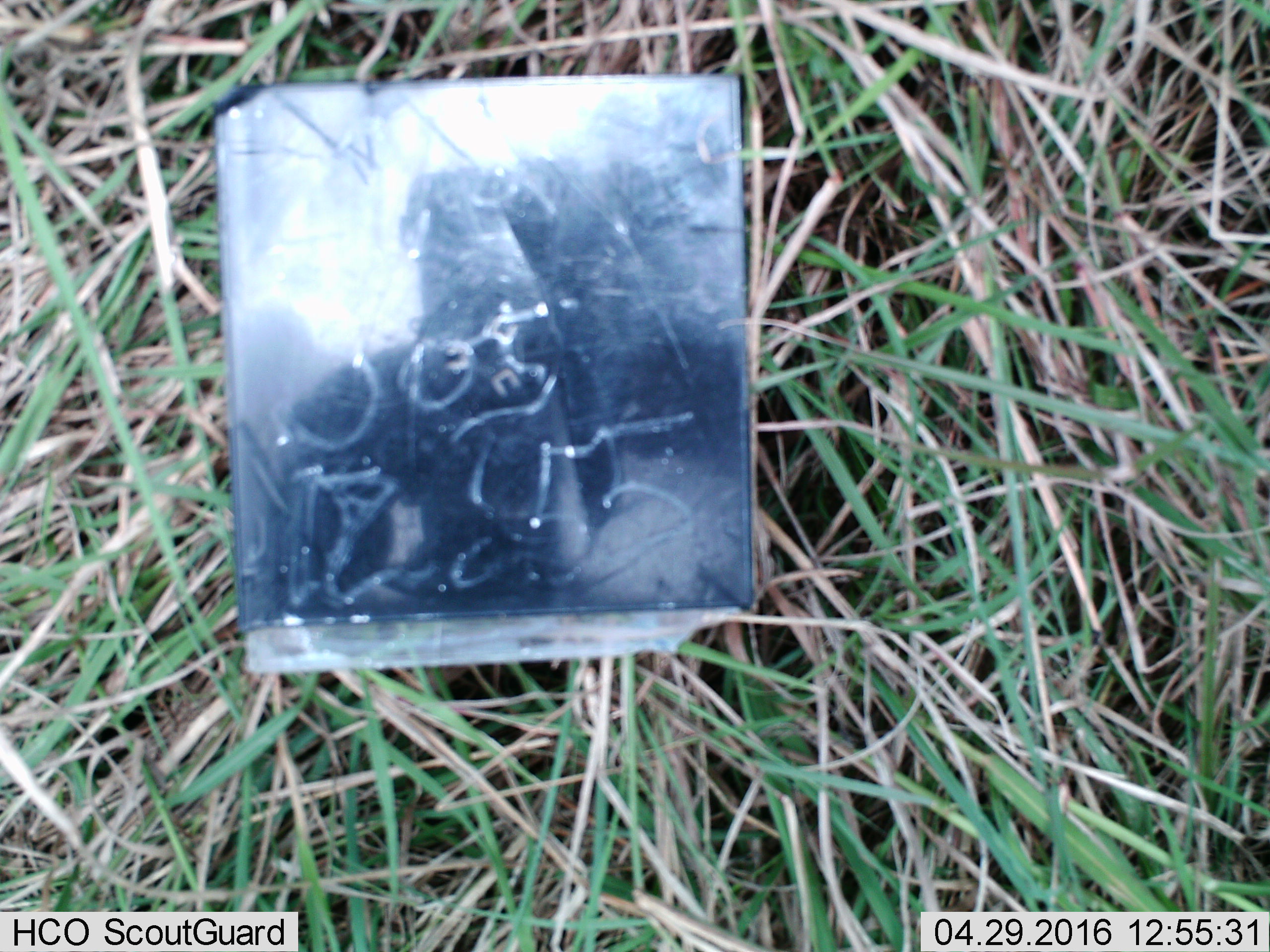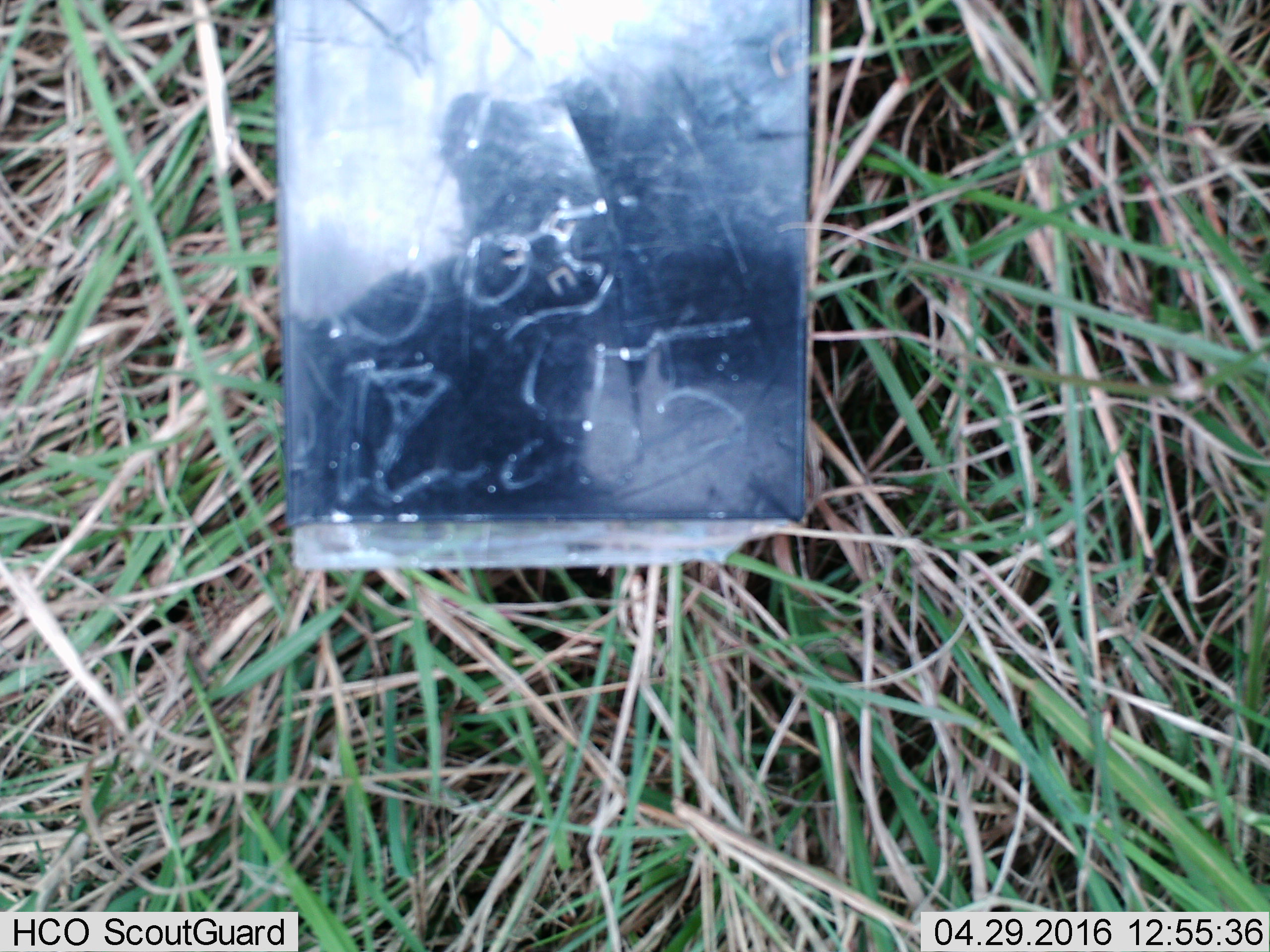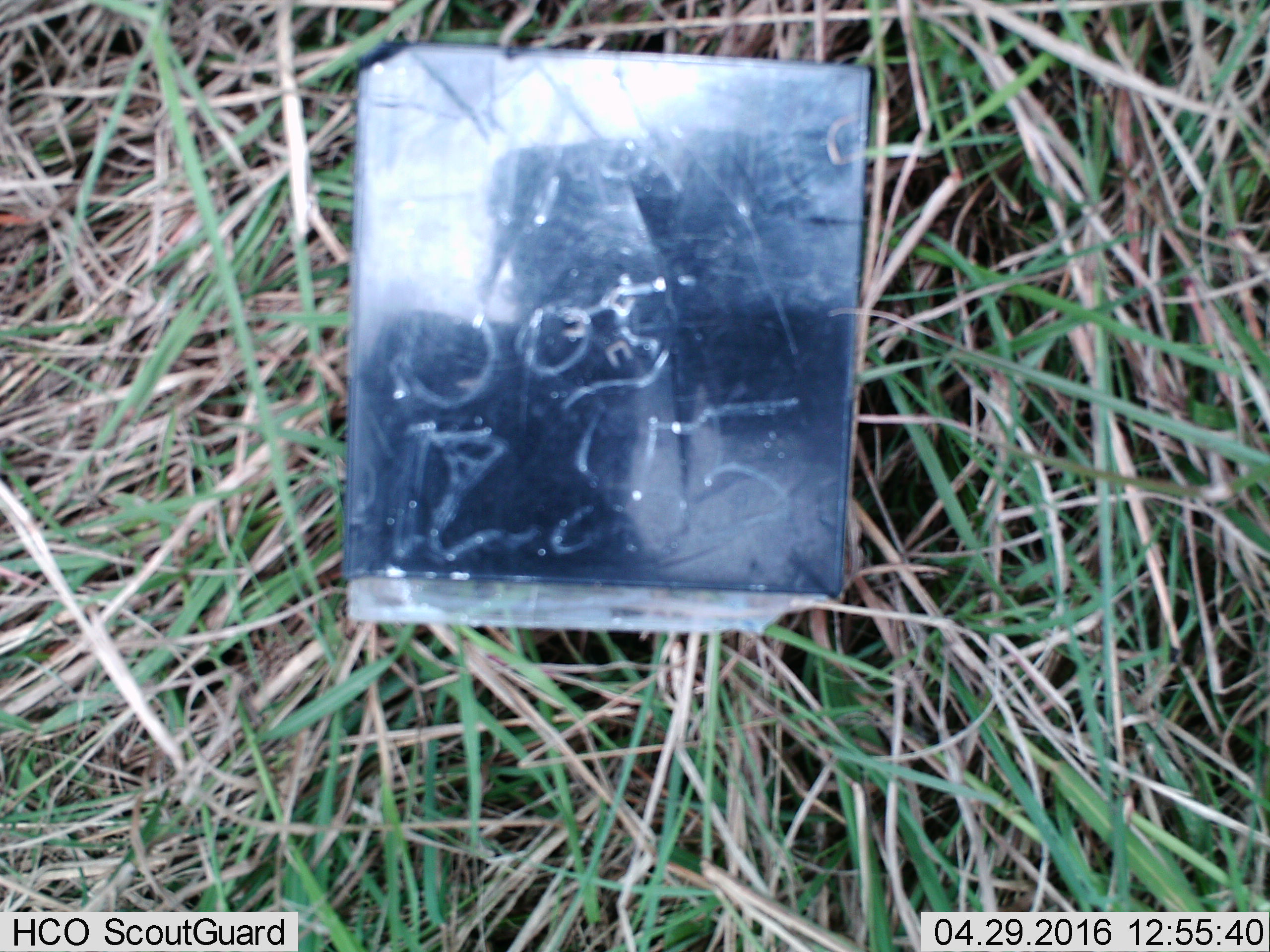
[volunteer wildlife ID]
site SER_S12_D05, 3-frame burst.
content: unidentified animal